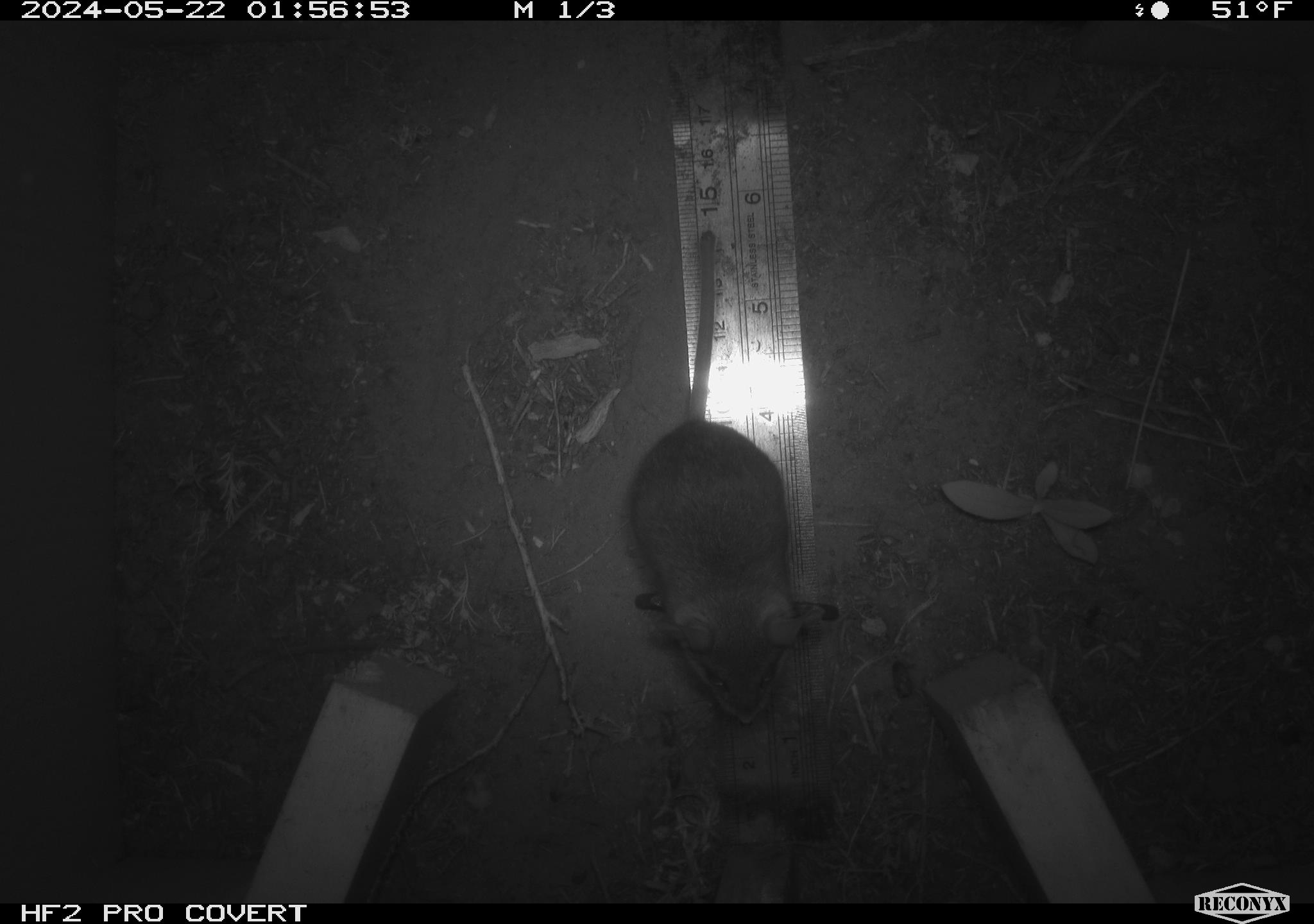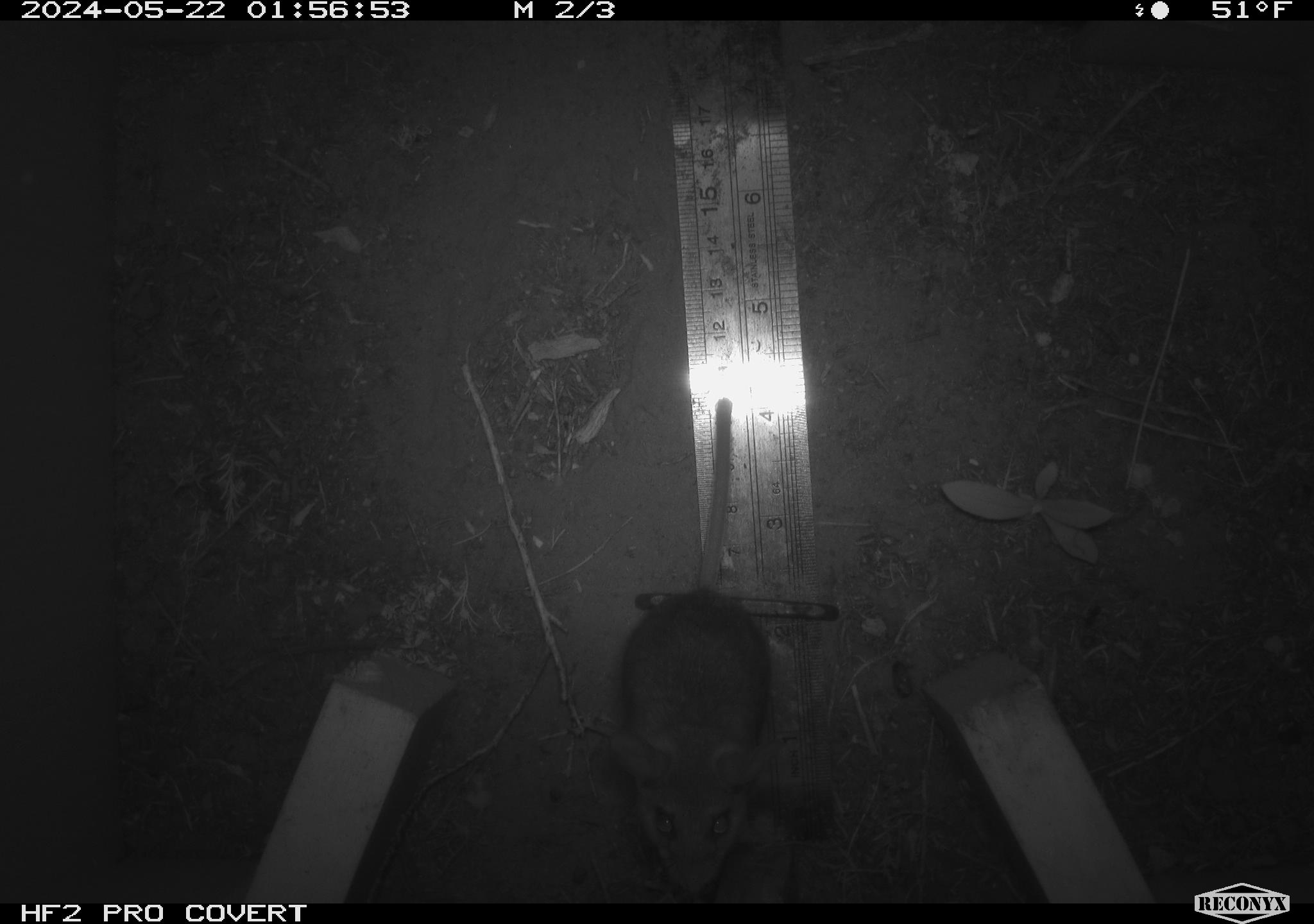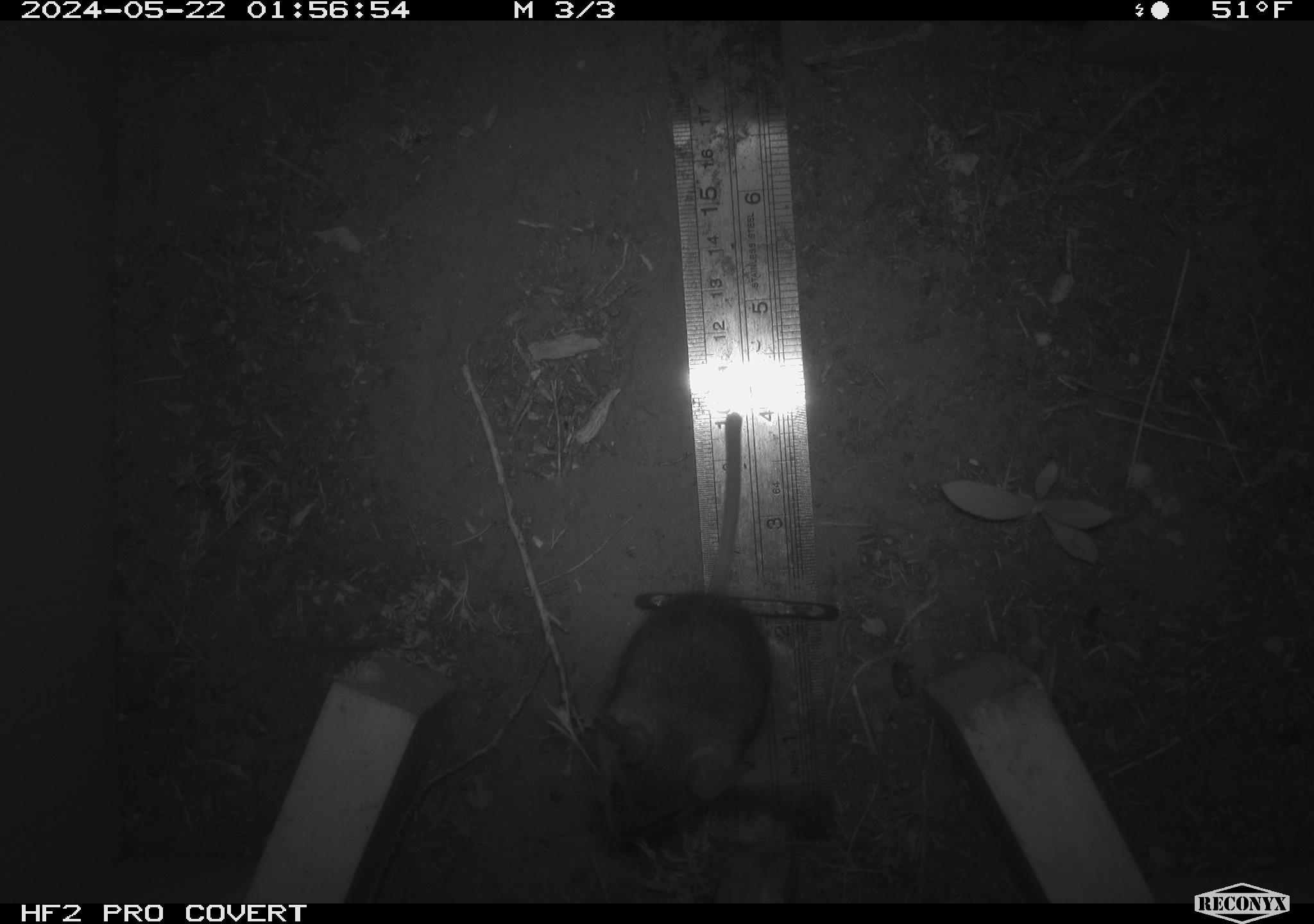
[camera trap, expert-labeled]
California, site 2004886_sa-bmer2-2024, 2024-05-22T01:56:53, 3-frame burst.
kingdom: Animalia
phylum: Chordata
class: Mammalia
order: Rodentia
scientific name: Rodentia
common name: mouse species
Mouse species (Rodentia).